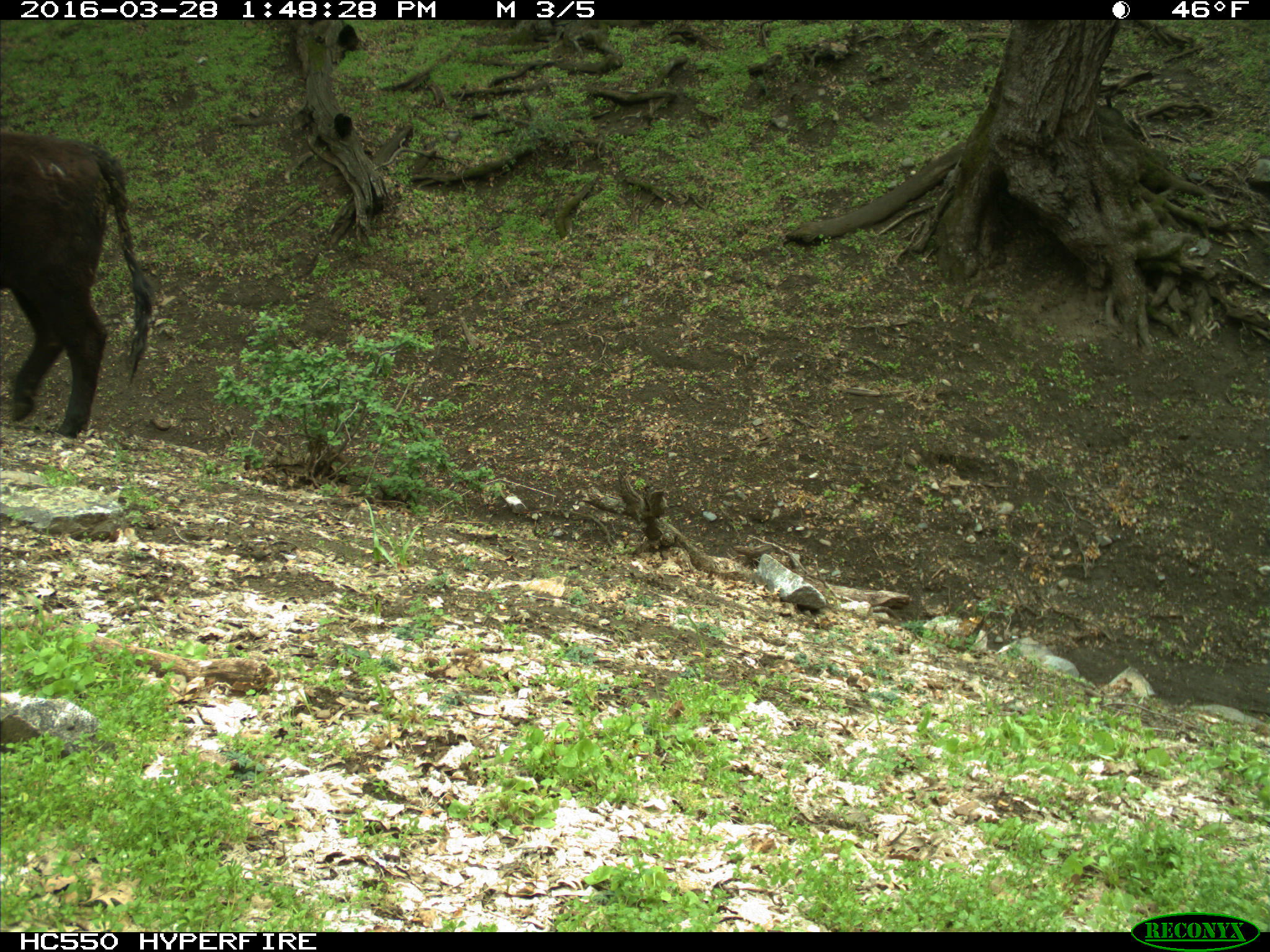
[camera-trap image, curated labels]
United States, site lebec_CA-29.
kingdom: Animalia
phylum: Chordata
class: Mammalia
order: Artiodactyla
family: Bovidae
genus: Bos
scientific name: Bos taurus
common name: domestic cow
Bos taurus (domestic cow).